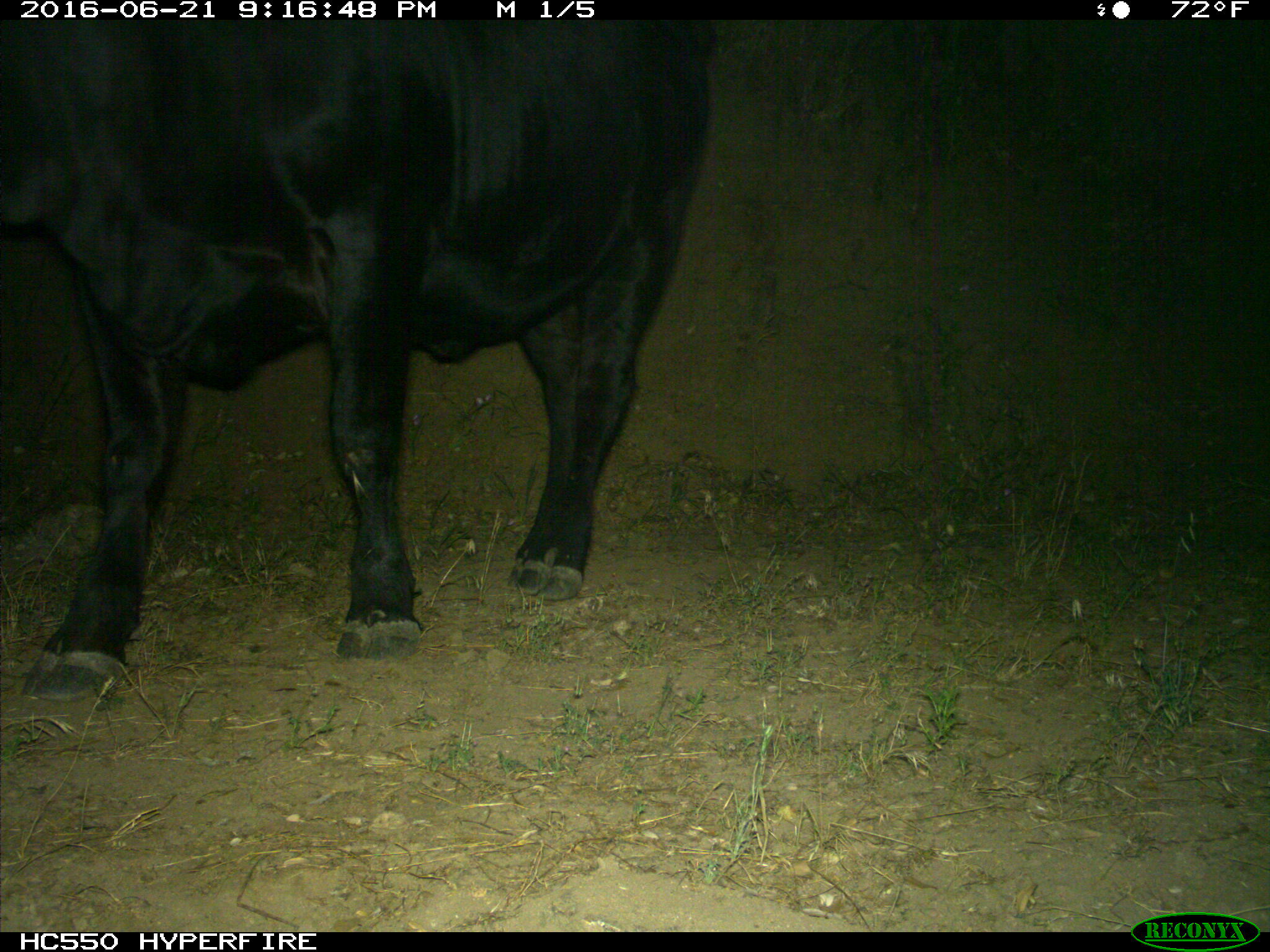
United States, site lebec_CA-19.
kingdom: Animalia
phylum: Chordata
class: Mammalia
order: Artiodactyla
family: Bovidae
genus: Bos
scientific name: Bos taurus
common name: domestic cow